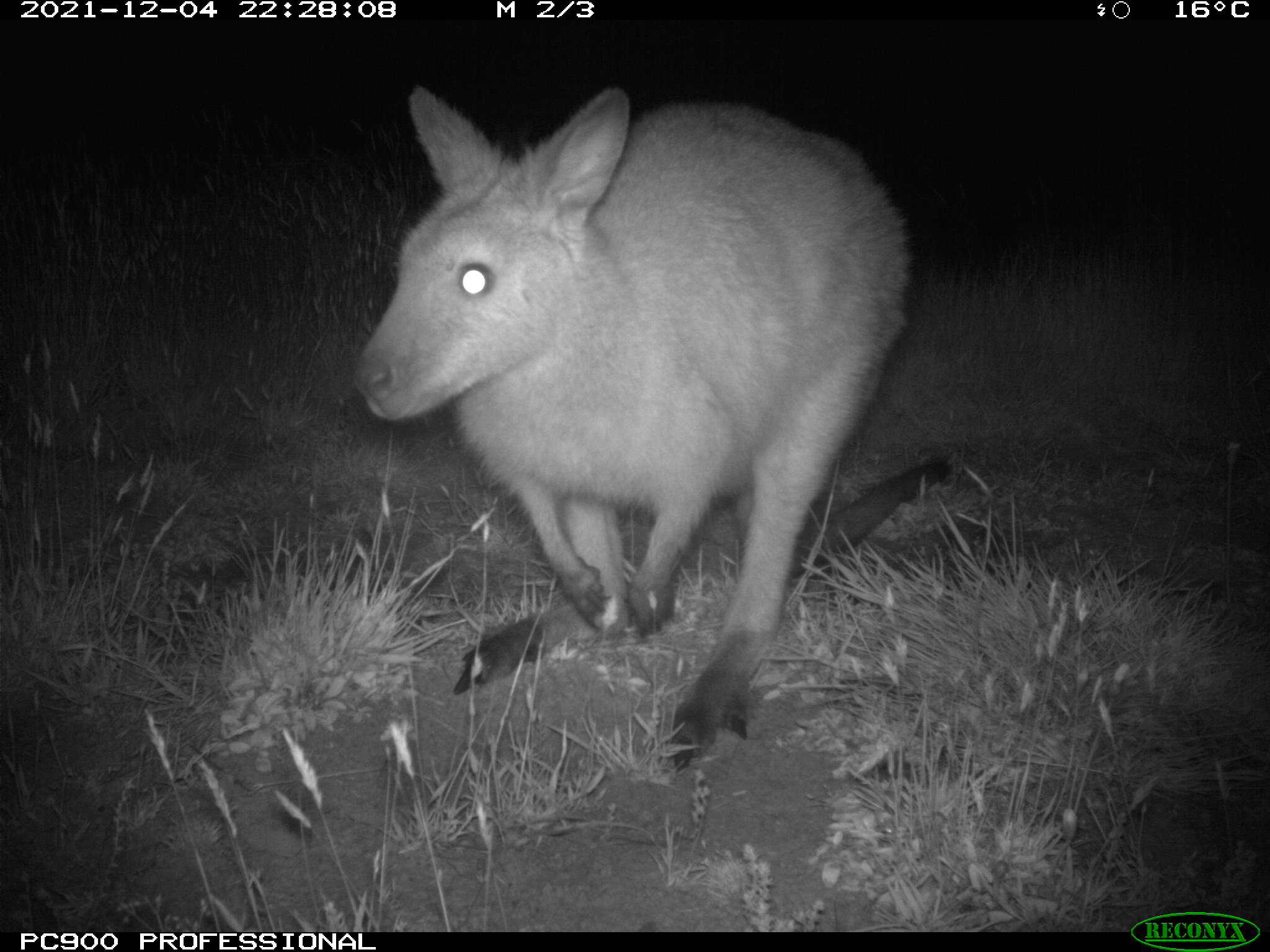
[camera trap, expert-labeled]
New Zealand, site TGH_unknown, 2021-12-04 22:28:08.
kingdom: Animalia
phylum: Chordata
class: Mammalia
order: Diprotodontia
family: Macropodidae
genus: Notamacropus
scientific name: Notamacropus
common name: wallaby